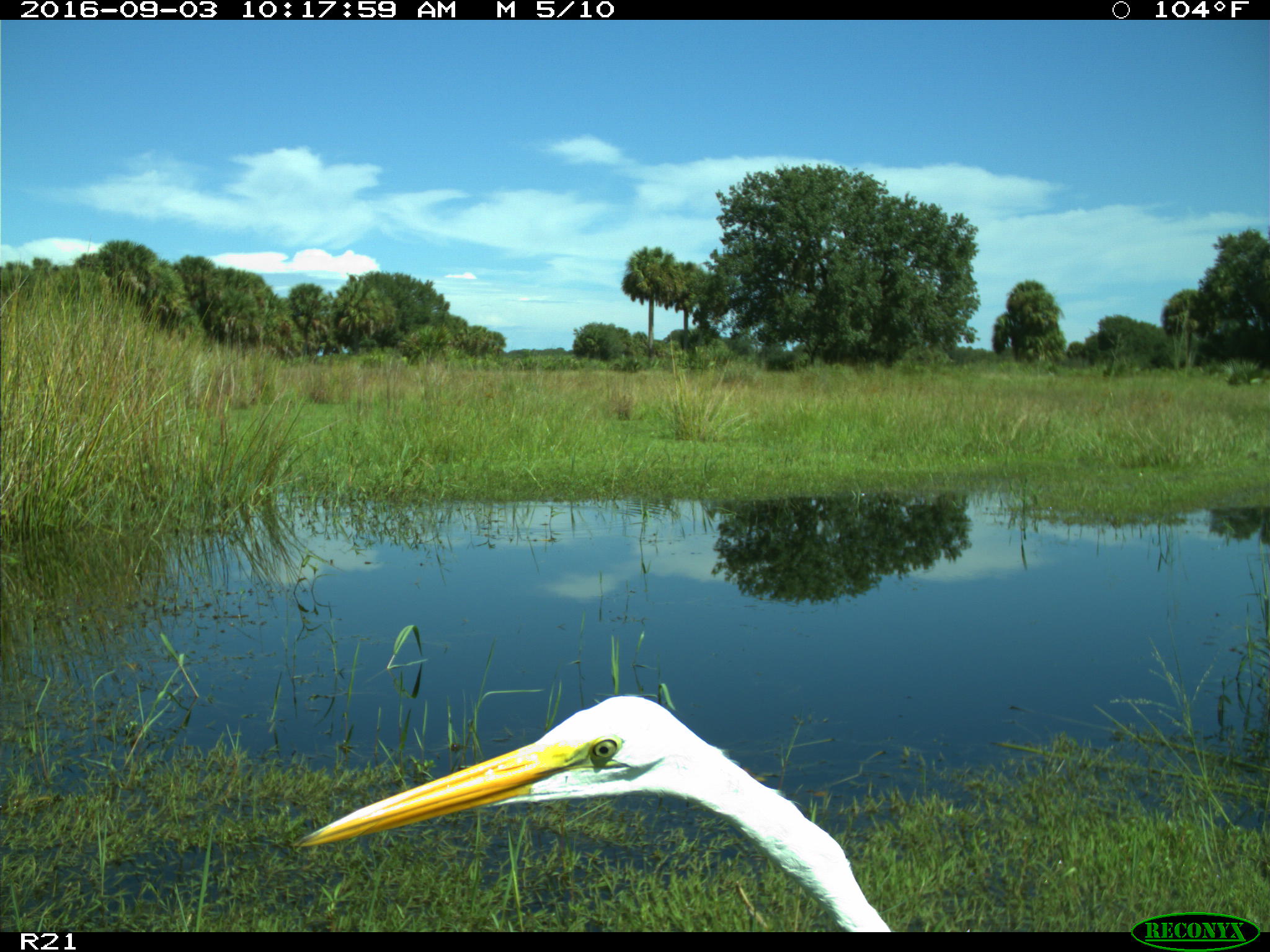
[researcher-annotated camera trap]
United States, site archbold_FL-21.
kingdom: Animalia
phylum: Chordata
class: Aves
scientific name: Aves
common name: birds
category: unidentified bird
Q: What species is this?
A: Unidentified bird (birds) (Aves).